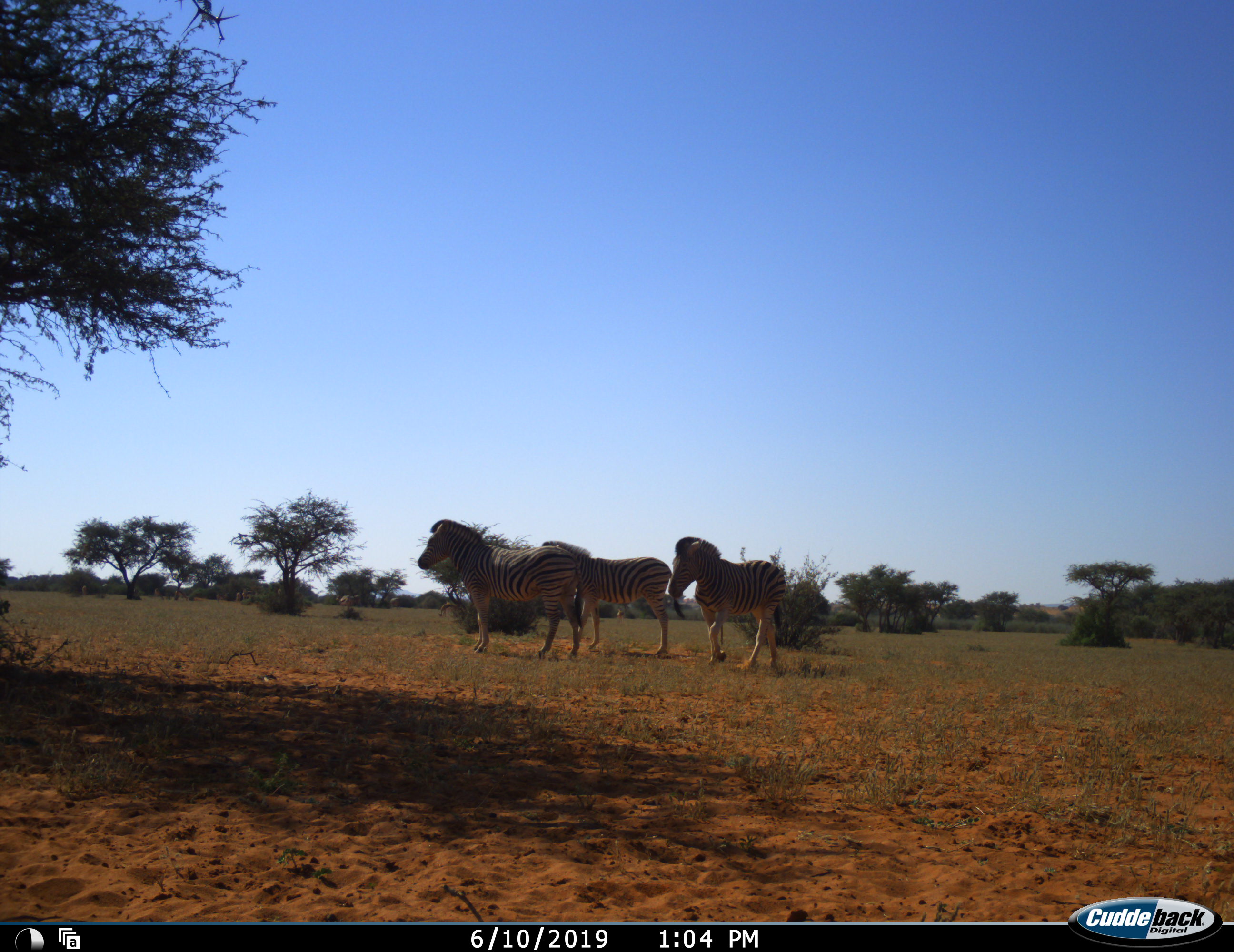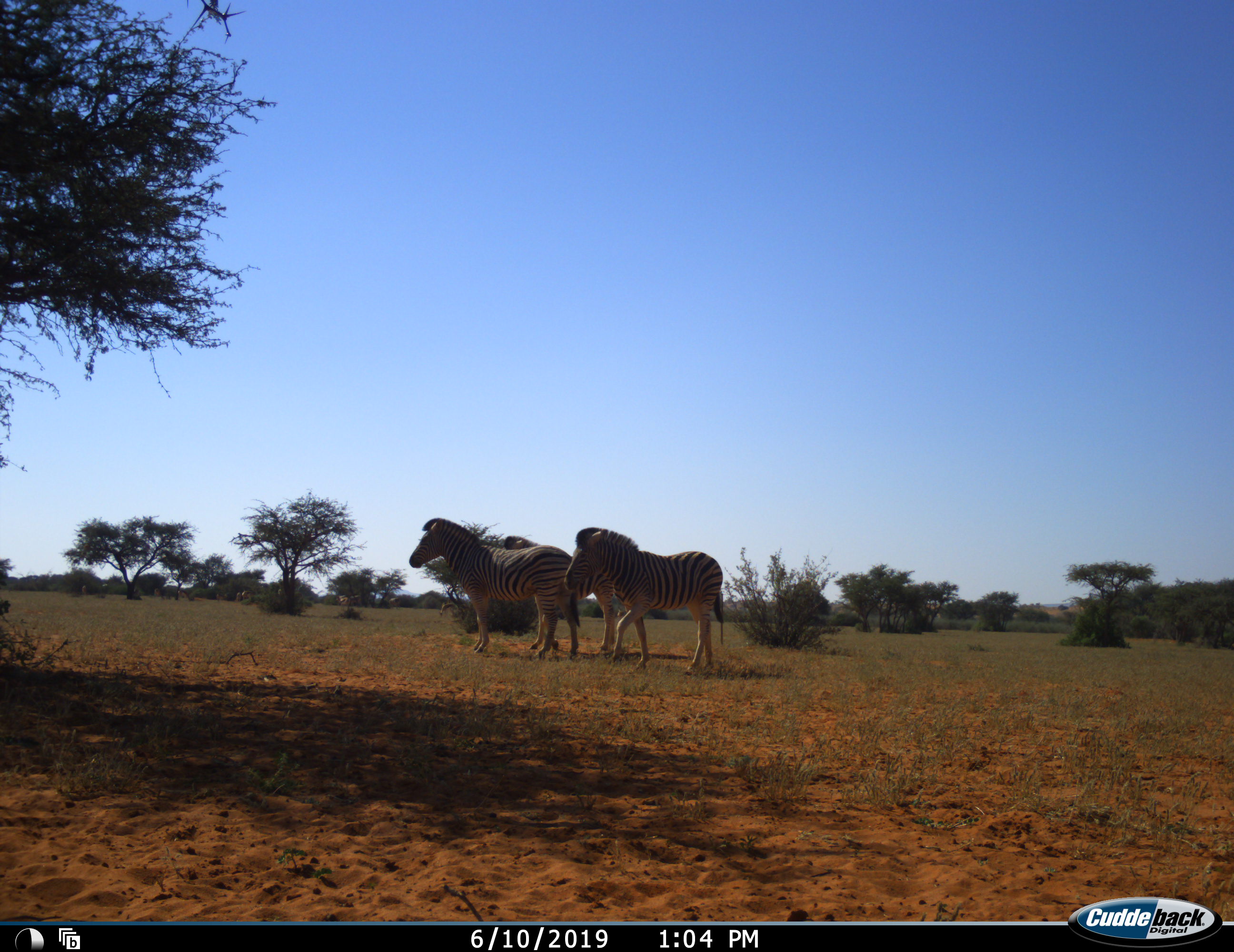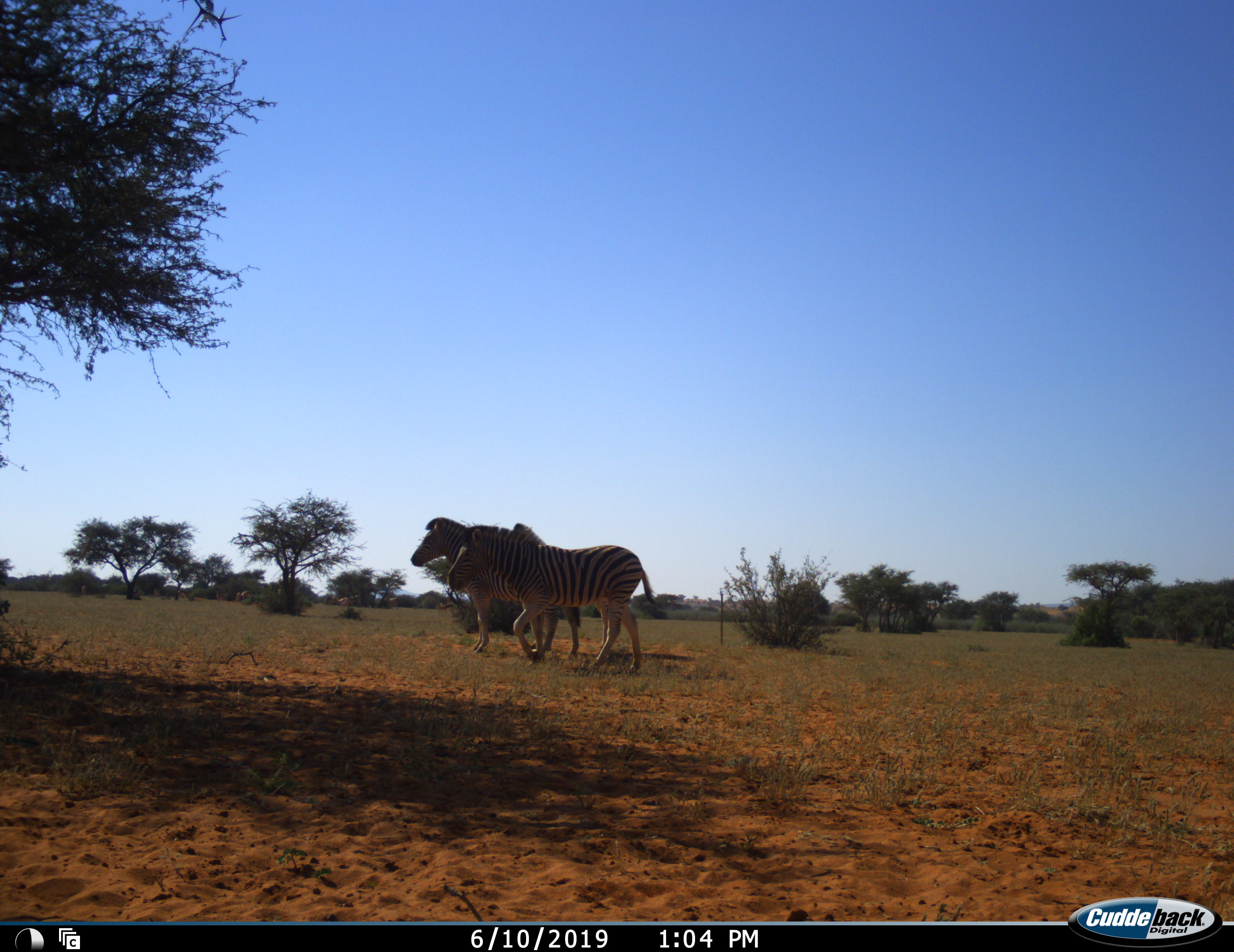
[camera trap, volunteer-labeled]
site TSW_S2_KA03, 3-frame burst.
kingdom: Animalia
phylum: Chordata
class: Mammalia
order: Perissodactyla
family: Equidae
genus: Equus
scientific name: Equus quagga burchellii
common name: burchell's zebra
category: zebraburchells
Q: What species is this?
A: Zebraburchells (burchell's zebra) (Equus quagga burchellii).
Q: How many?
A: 3.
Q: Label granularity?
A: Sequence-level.